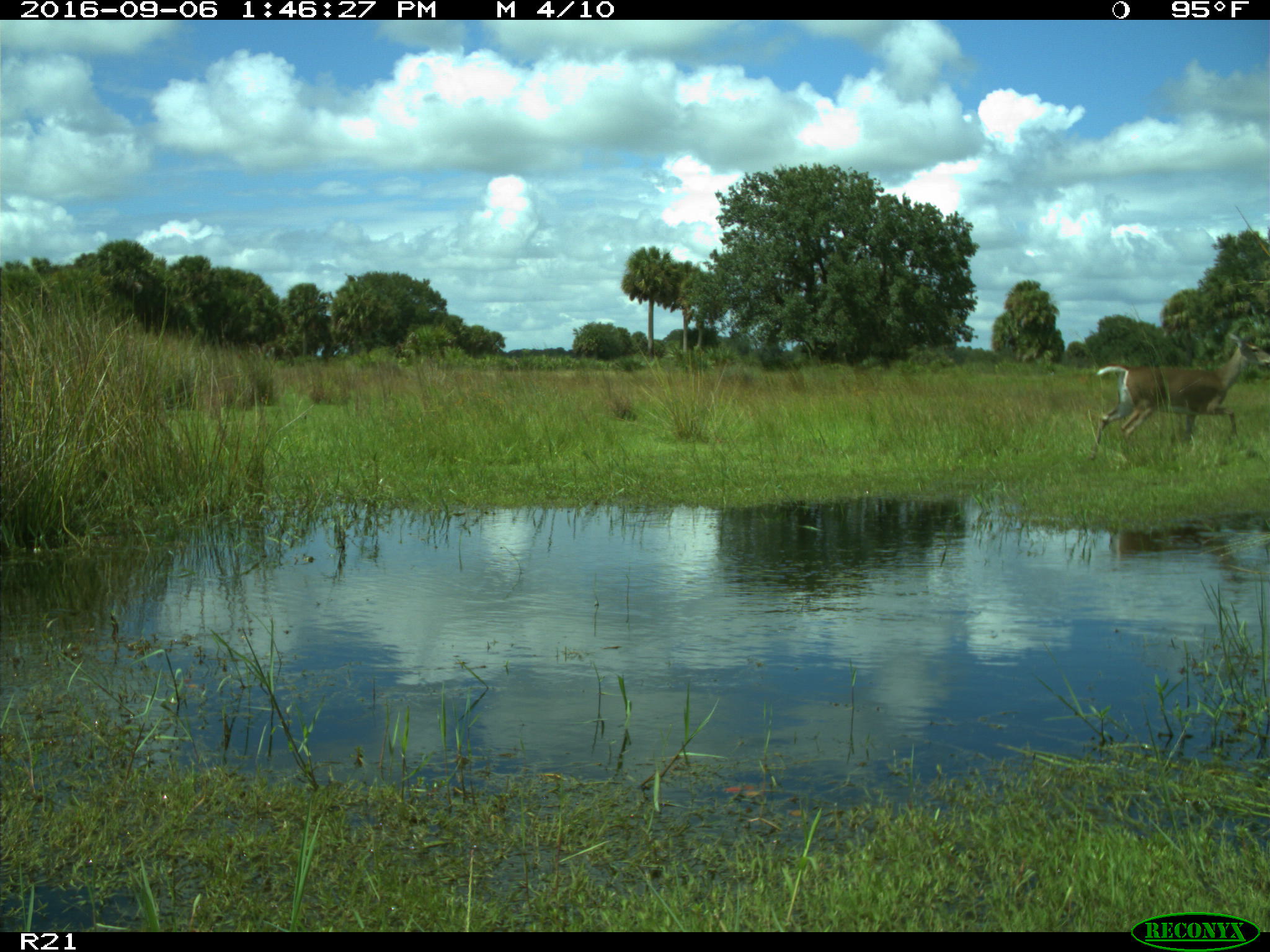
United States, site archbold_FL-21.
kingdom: Animalia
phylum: Chordata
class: Mammalia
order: Artiodactyla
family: Cervidae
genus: Odocoileus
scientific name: Odocoileus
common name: deer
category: unidentified deer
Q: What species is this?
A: Unidentified deer (deer) (Odocoileus).